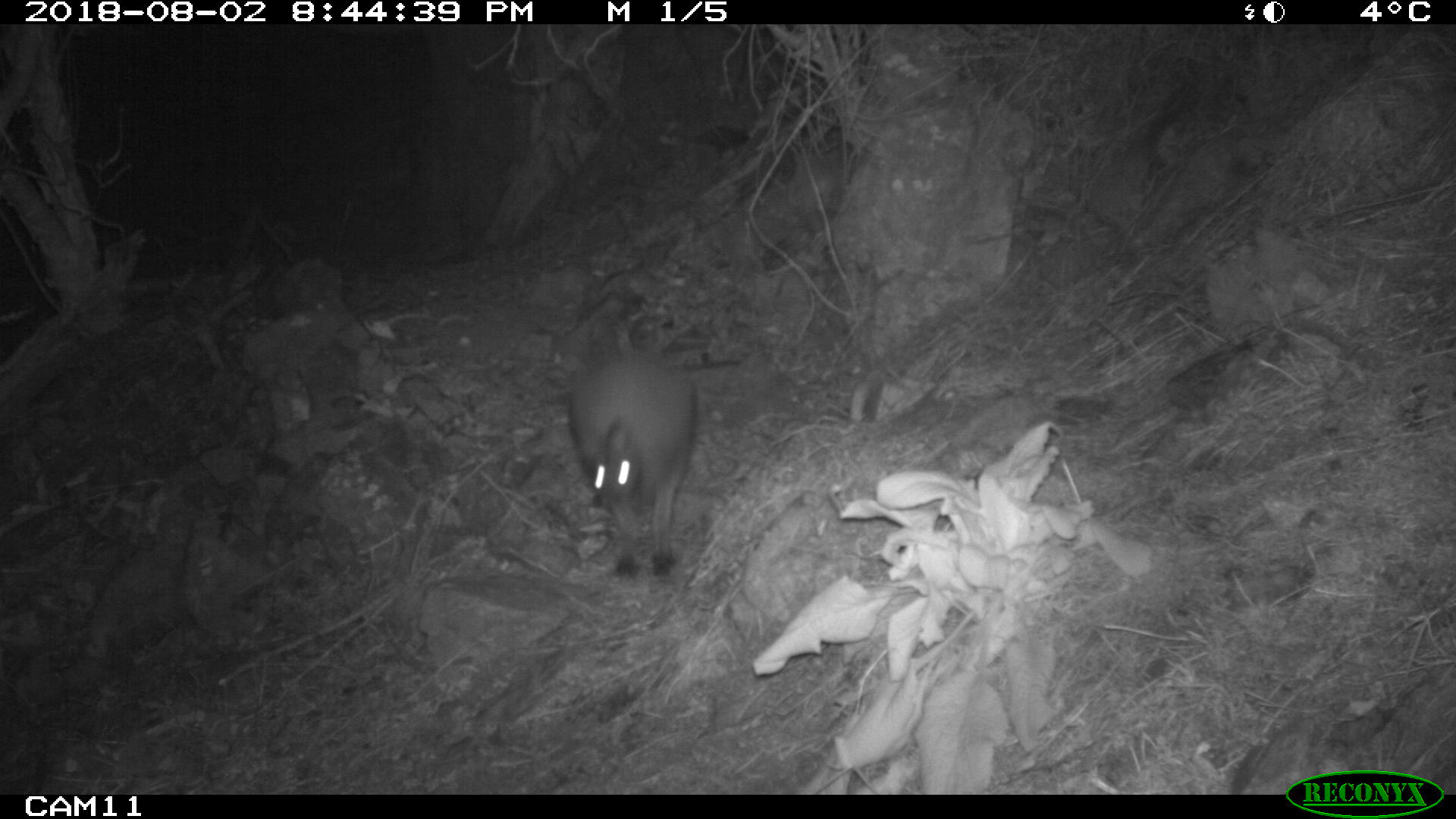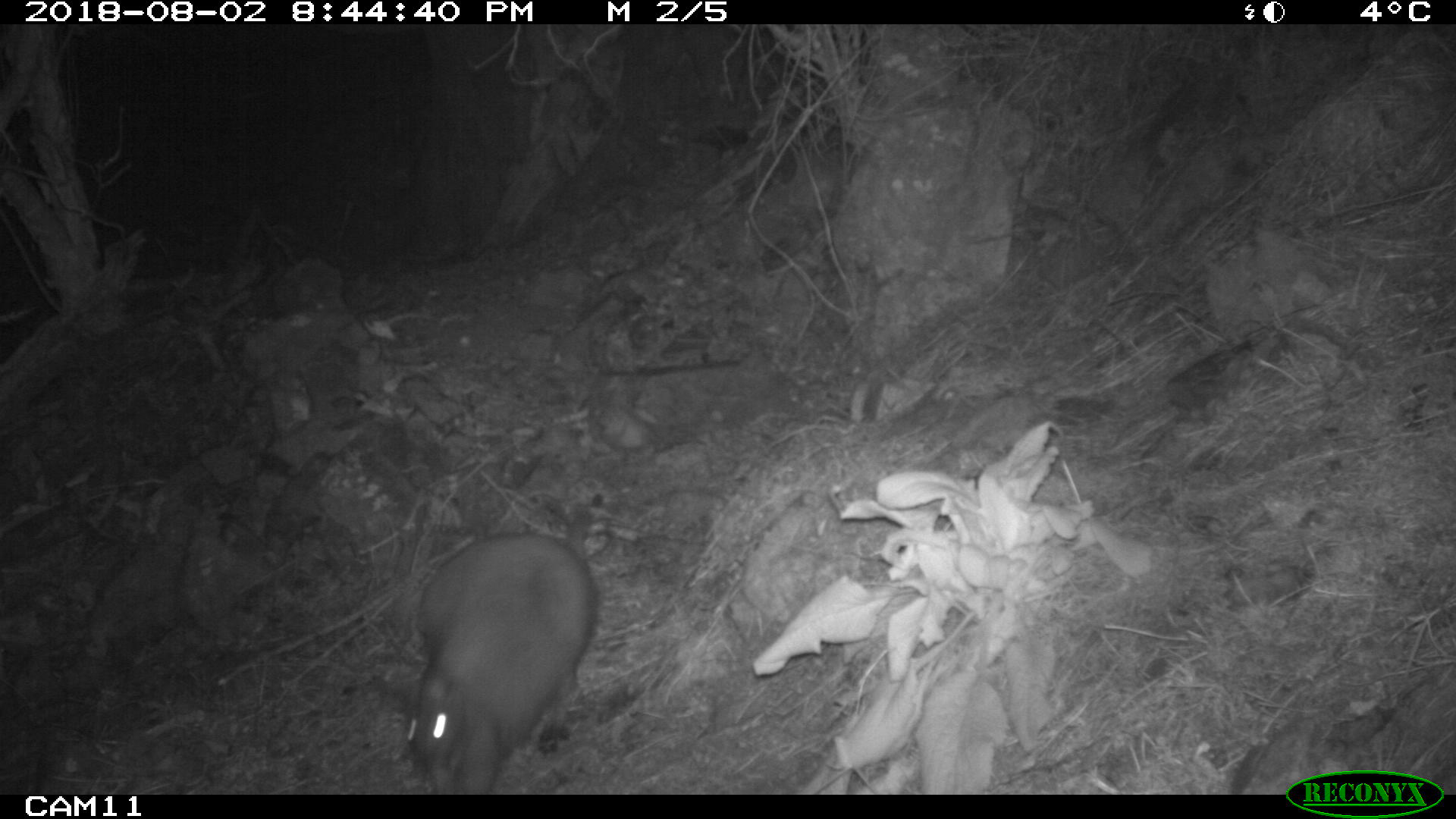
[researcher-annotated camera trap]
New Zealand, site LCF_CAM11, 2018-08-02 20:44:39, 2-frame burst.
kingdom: Animalia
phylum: Chordata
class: Mammalia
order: Diprotodontia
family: Macropodidae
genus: Notamacropus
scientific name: Notamacropus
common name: wallaby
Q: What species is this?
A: Wallaby (Notamacropus).